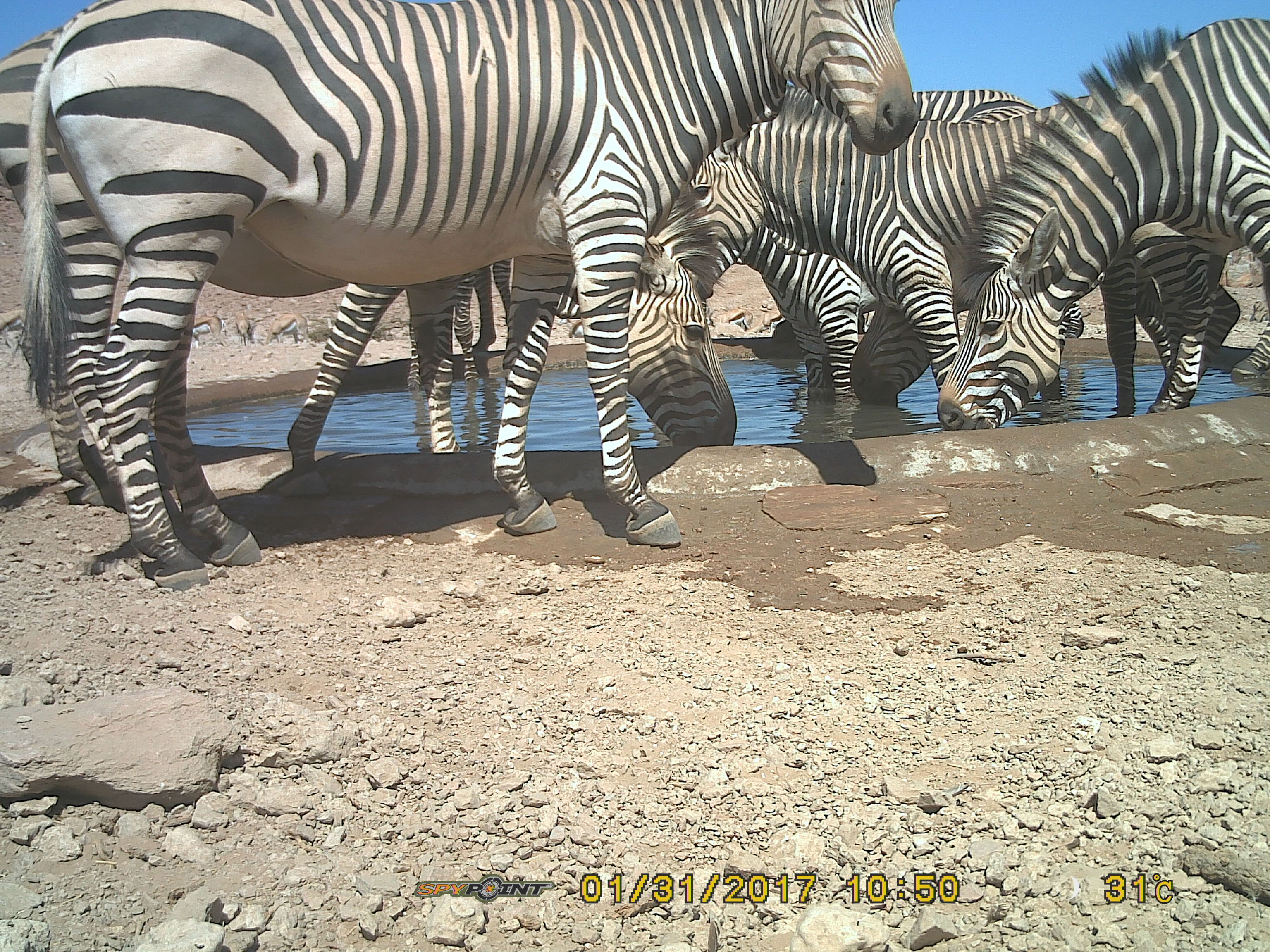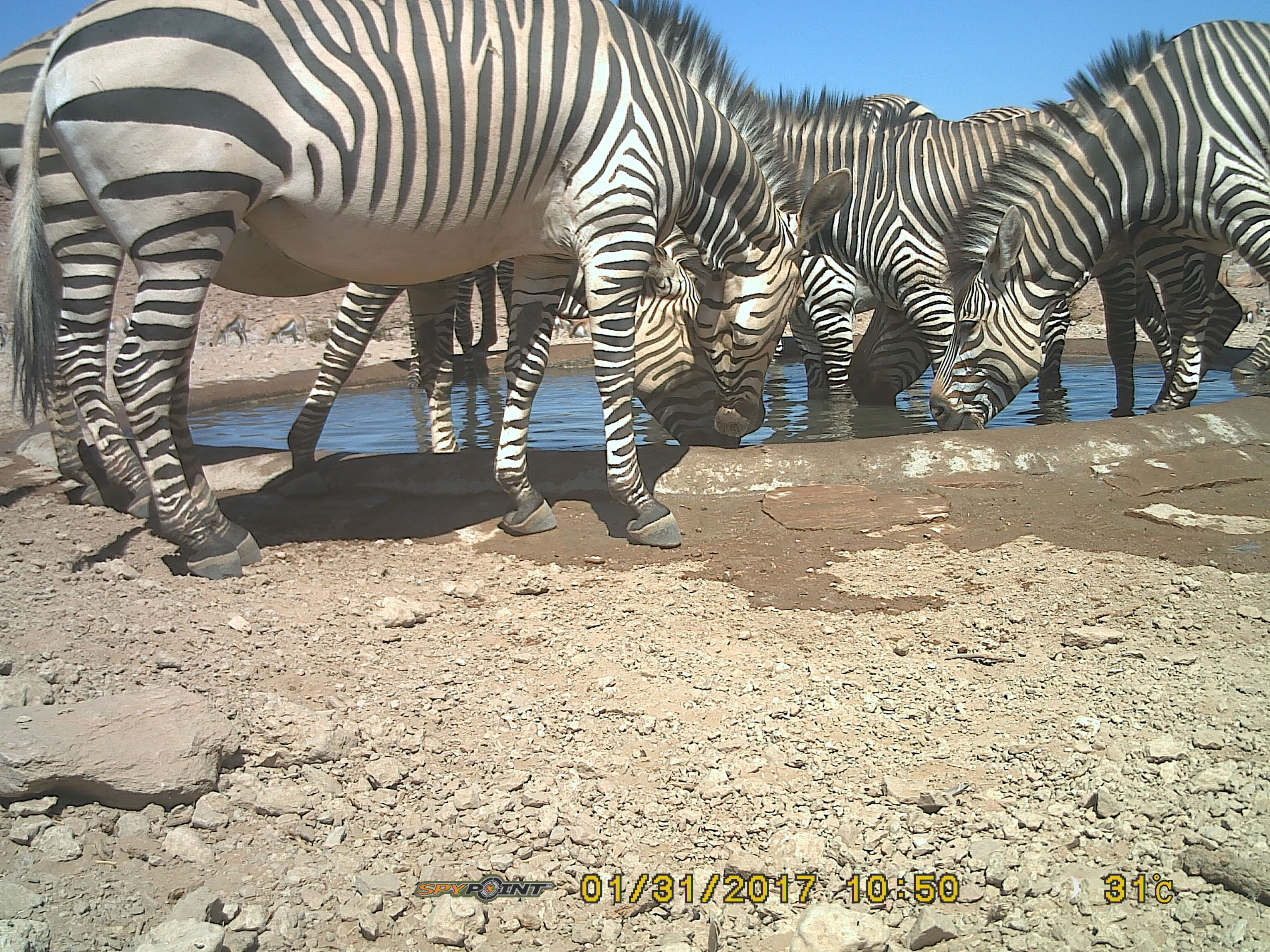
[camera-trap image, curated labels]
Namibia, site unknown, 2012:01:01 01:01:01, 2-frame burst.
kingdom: Animalia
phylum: Chordata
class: Mammalia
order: Perissodactyla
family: Equidae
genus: Equus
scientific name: Equus zebra hartmannae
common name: hartmann's mountain zebra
Equus zebra hartmannae (hartmann's mountain zebra).